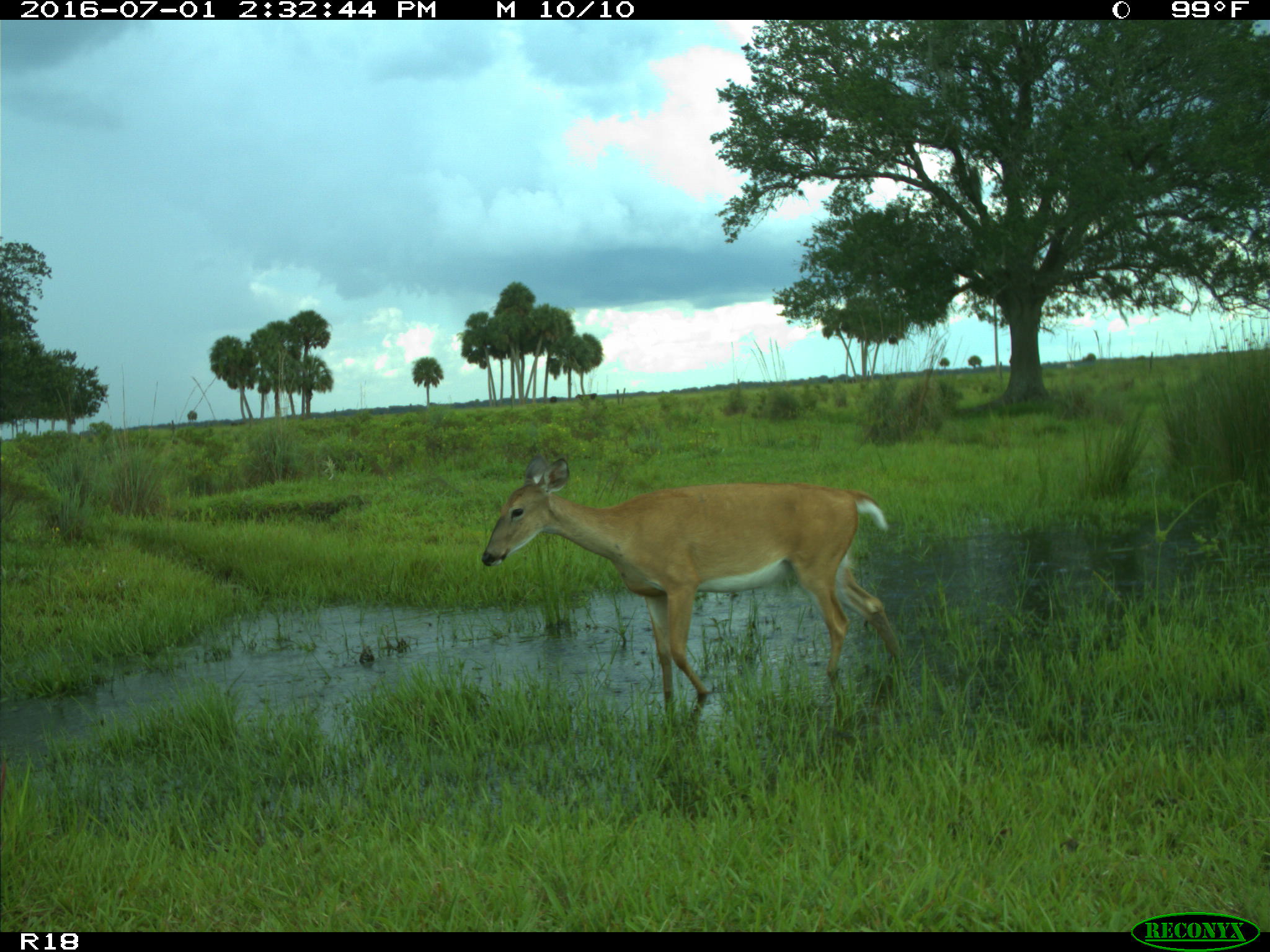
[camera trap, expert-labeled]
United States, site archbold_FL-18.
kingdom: Animalia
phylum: Chordata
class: Mammalia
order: Artiodactyla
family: Cervidae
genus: Odocoileus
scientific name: Odocoileus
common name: deer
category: unidentified deer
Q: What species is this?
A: Unidentified deer (deer) (Odocoileus).